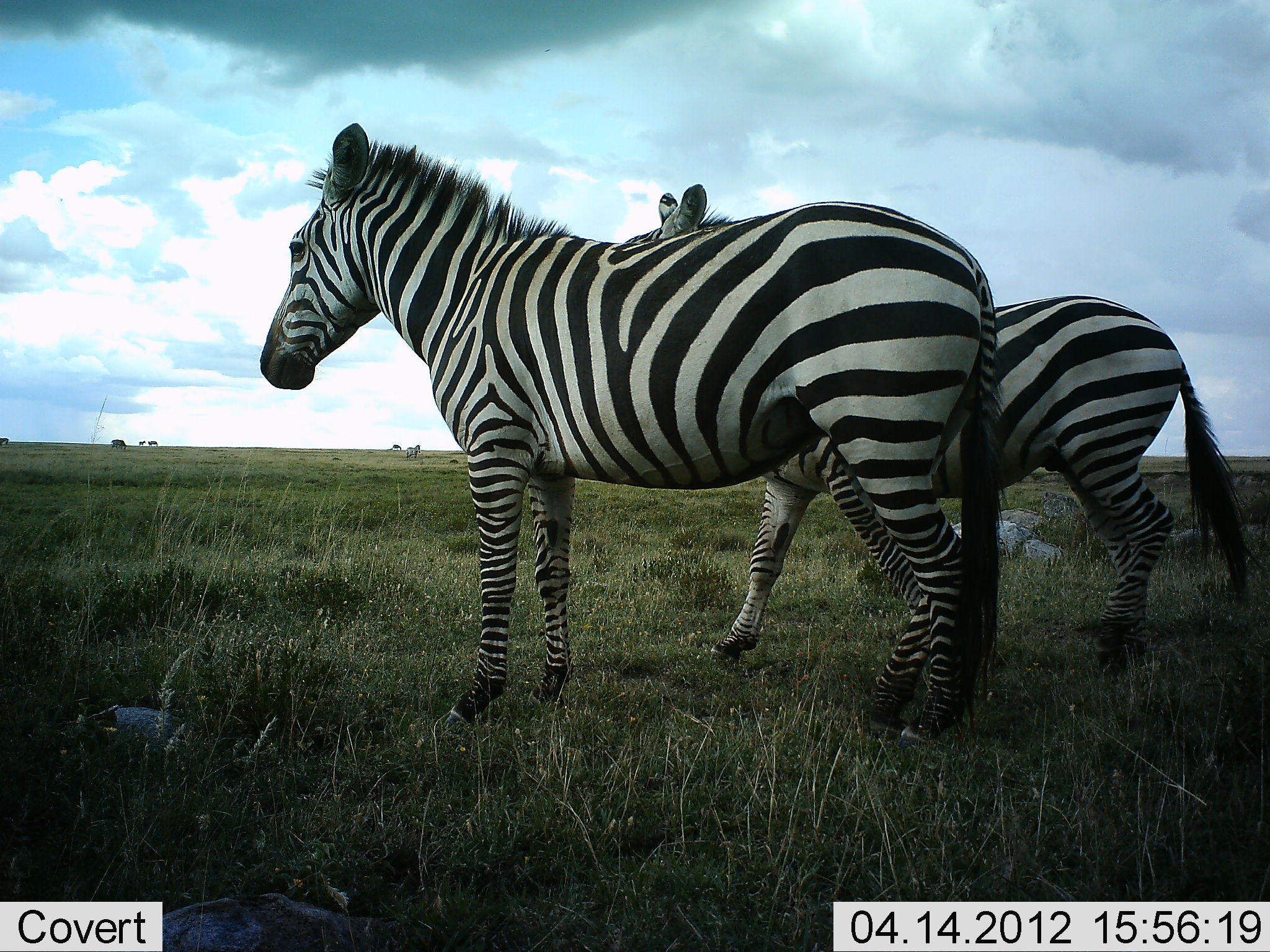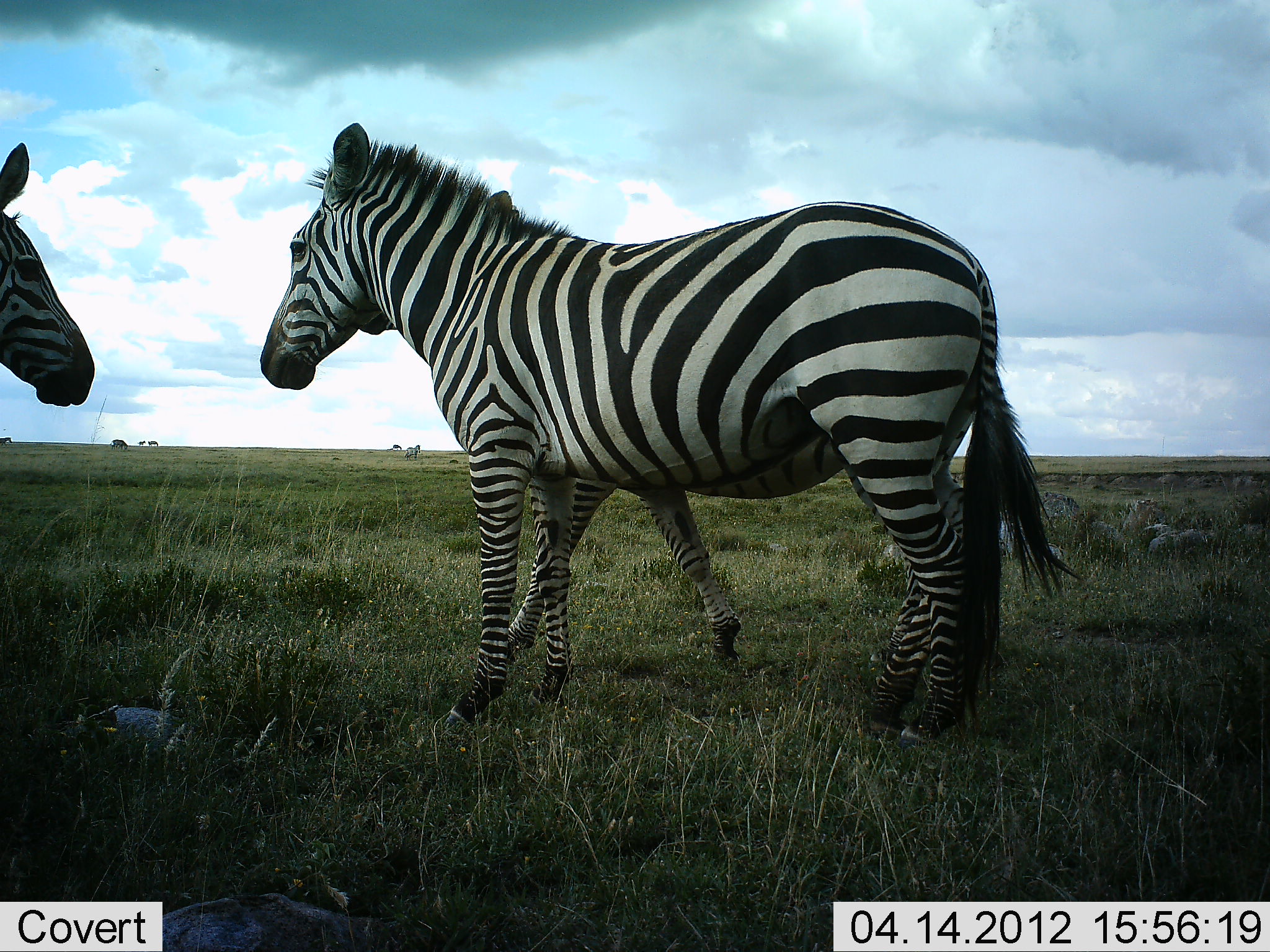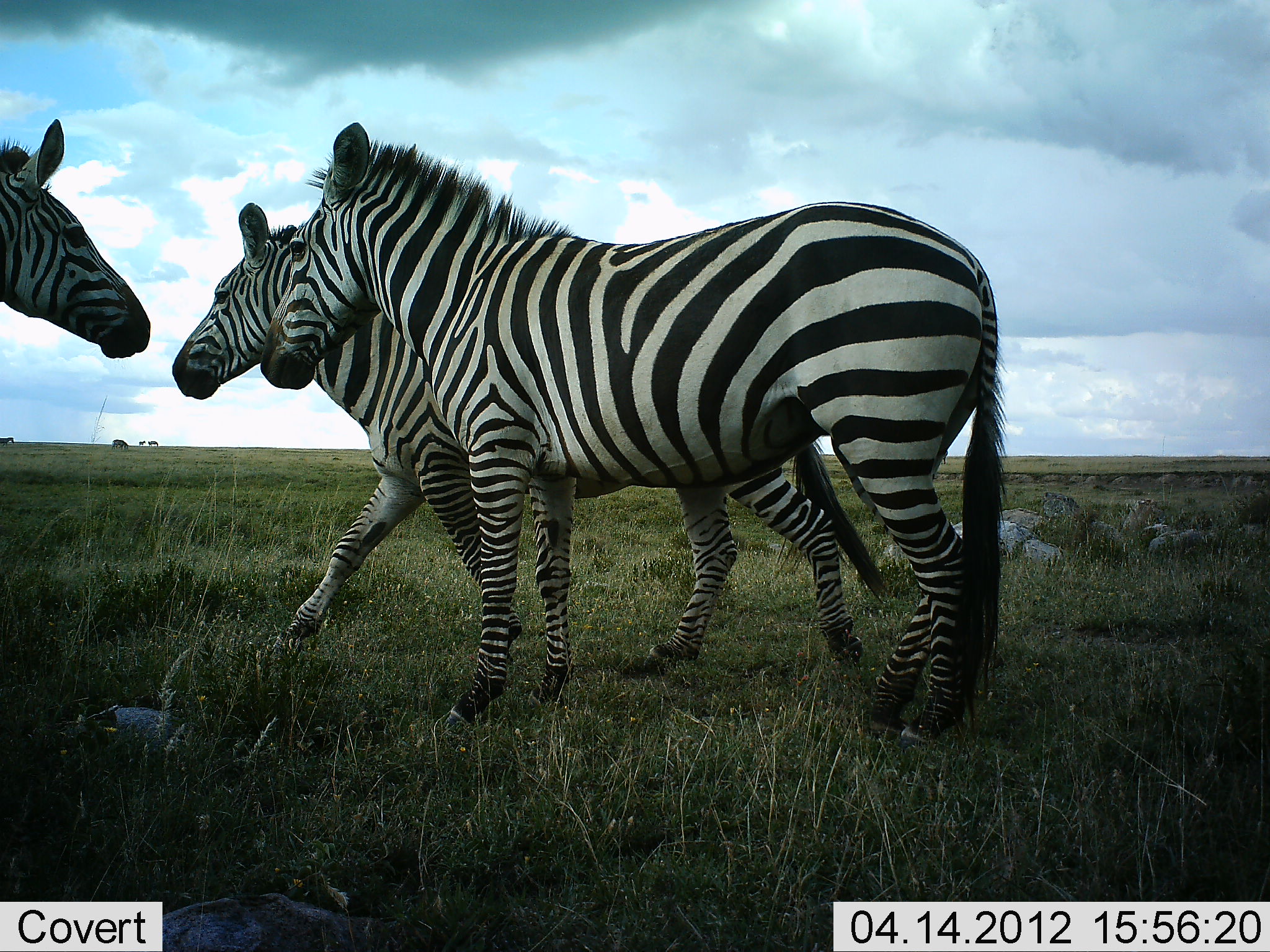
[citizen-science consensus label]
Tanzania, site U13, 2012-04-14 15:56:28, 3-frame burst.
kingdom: Animalia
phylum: Chordata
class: Mammalia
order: Perissodactyla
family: Equidae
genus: Equus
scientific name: Equus quagga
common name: plains zebra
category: zebra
Zebra (plains zebra) (Equus quagga), count 3. Behavior (volunteer vote fractions): standing 72%, resting 0%, moving 72%, interacting 4%. Young present (vote fraction): 4%. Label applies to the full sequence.